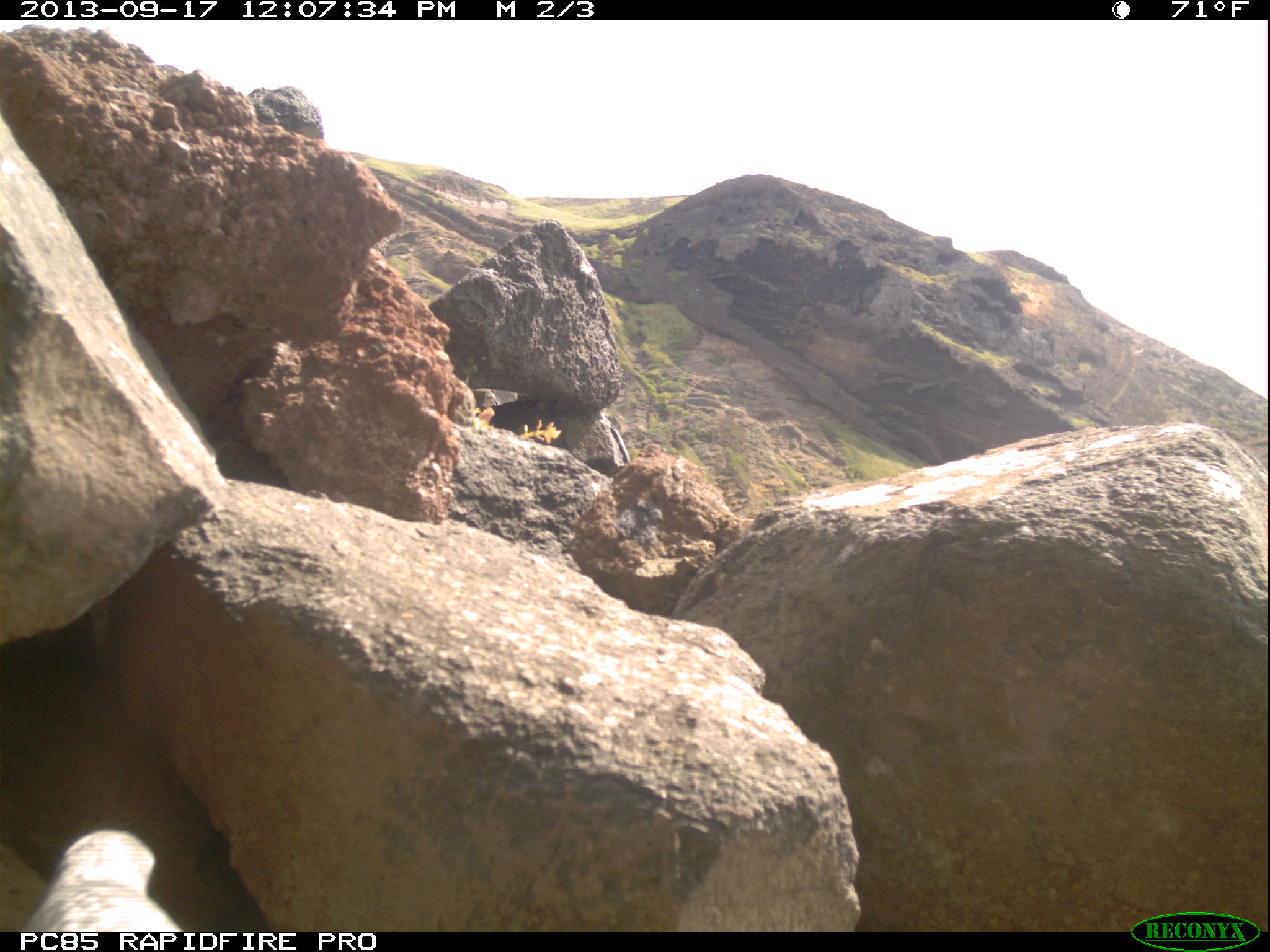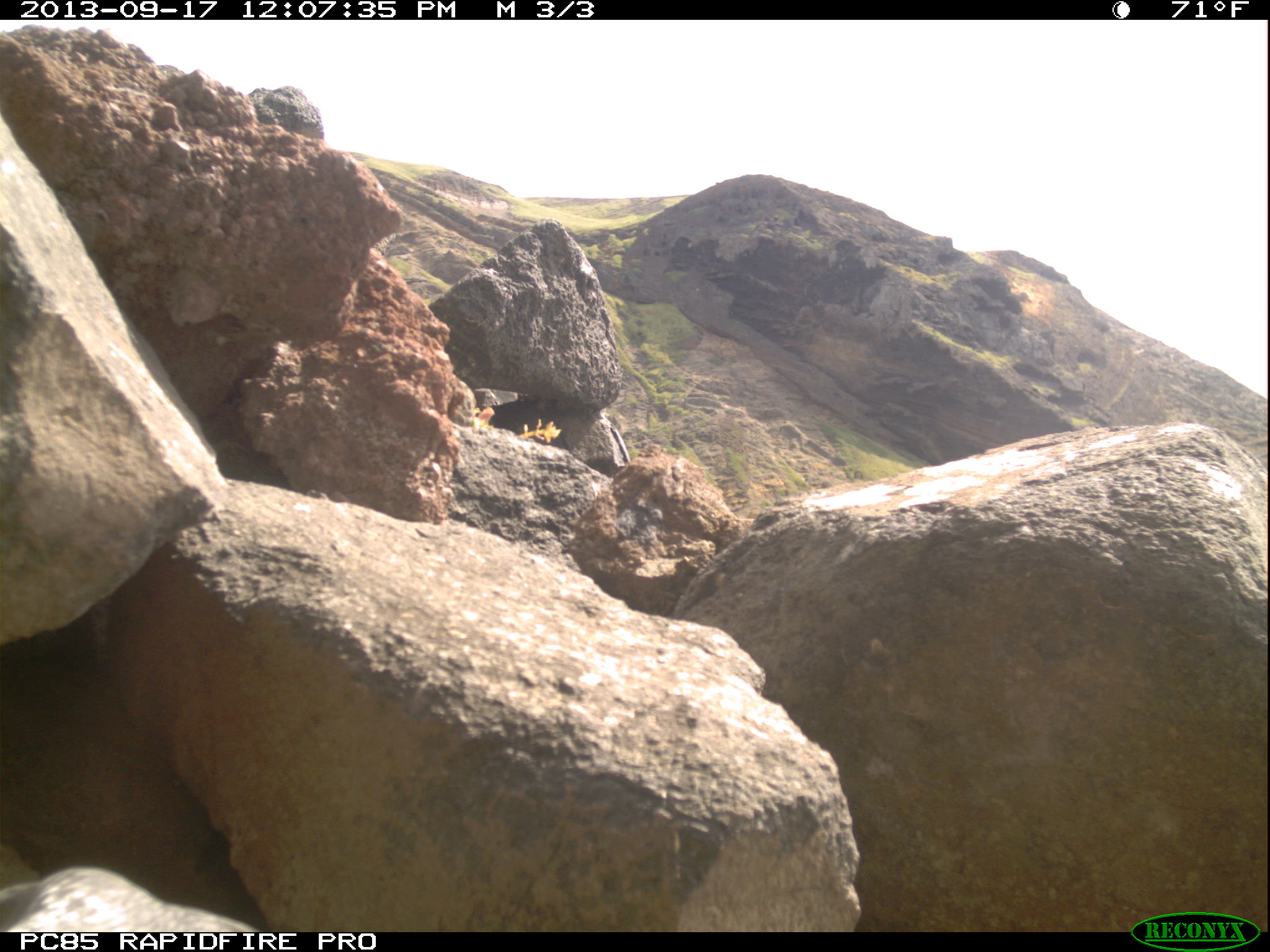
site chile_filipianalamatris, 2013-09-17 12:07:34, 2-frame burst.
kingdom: Animalia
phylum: Chordata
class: Aves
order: Procellariiformes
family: Procellariidae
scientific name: Procellariidae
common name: petrel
Petrel (Procellariidae).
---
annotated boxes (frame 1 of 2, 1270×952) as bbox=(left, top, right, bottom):
petrel: bbox=(8, 825, 181, 935)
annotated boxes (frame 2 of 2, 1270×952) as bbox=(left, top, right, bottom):
petrel: bbox=(0, 858, 269, 933)